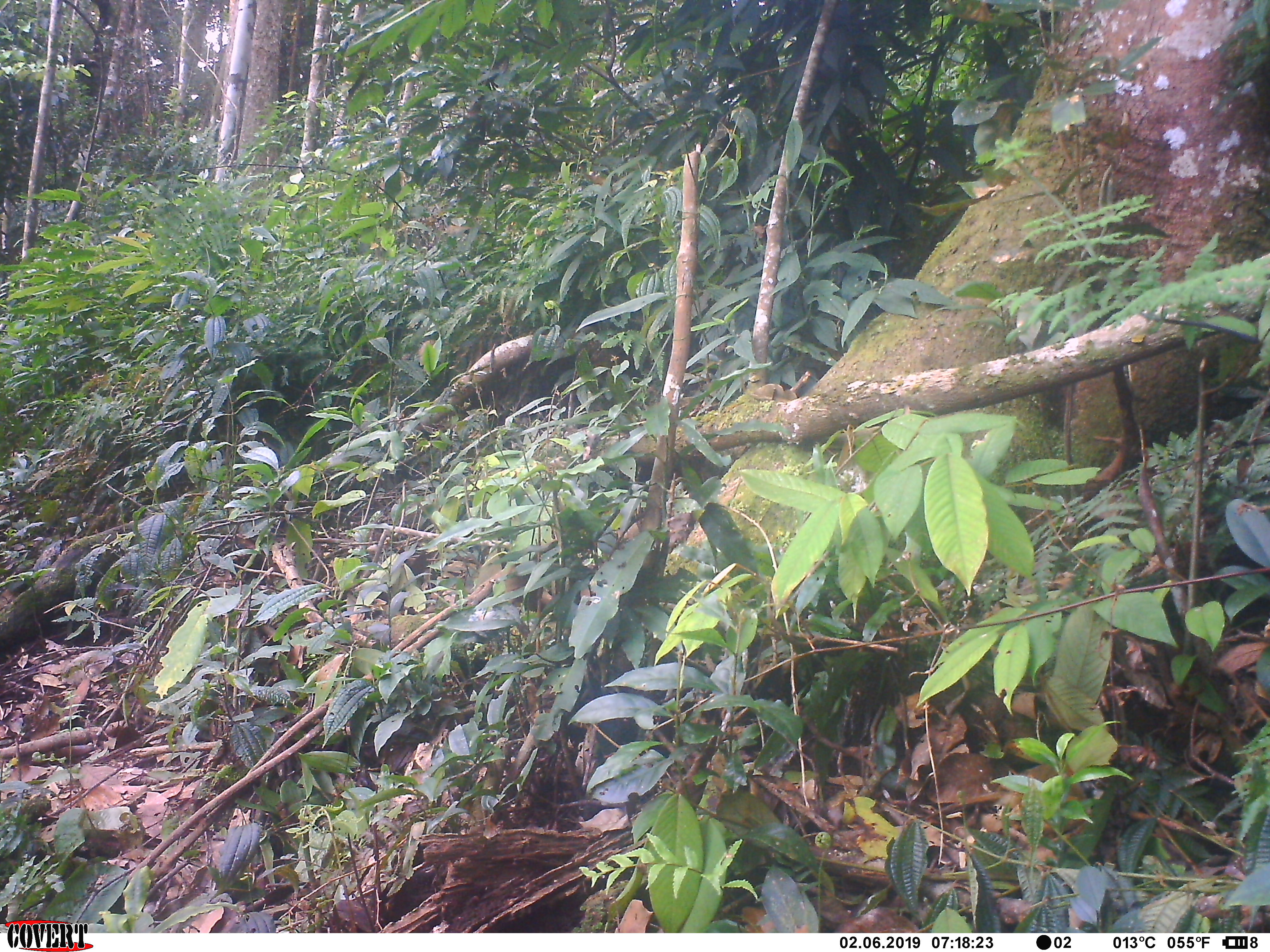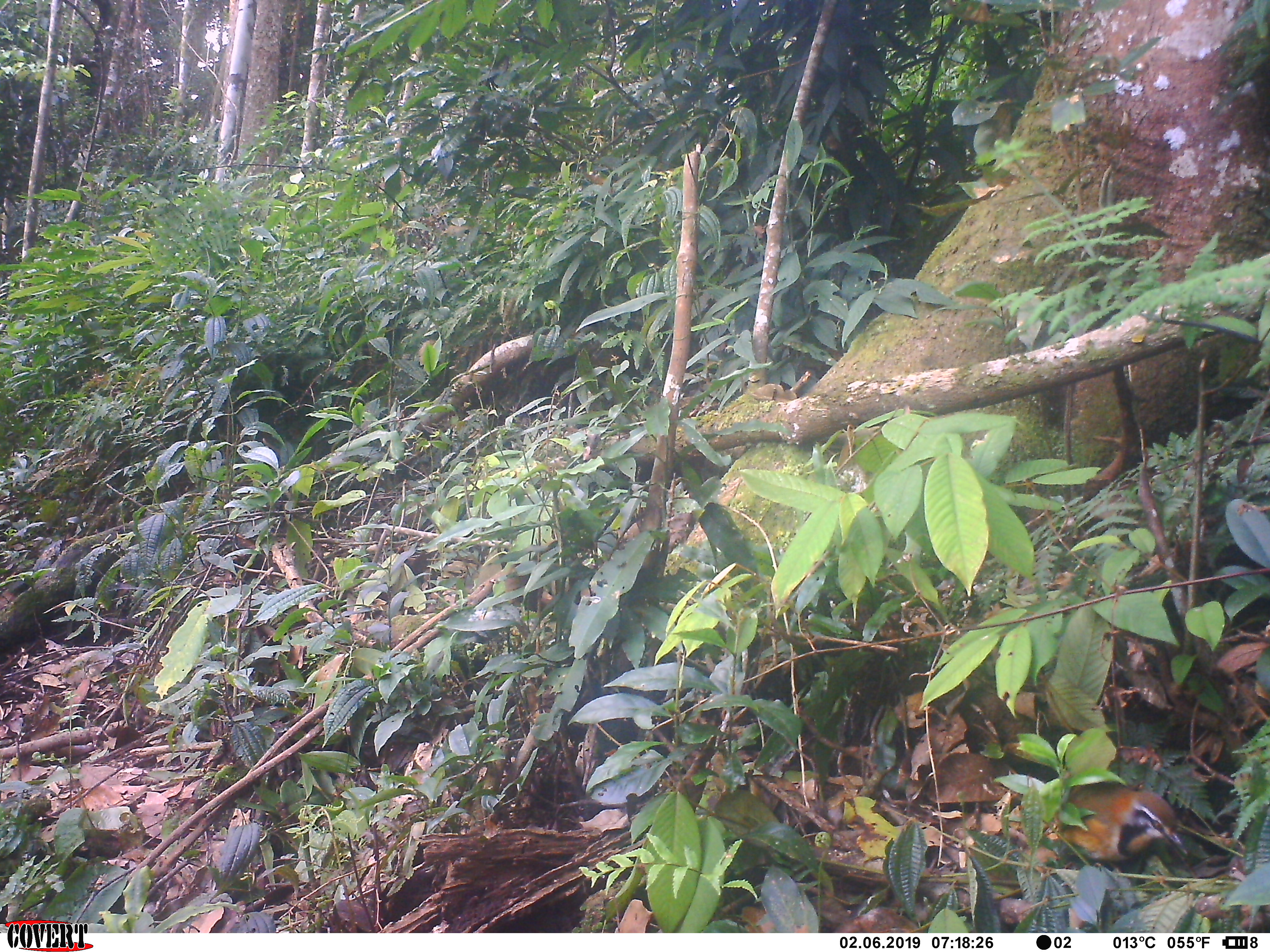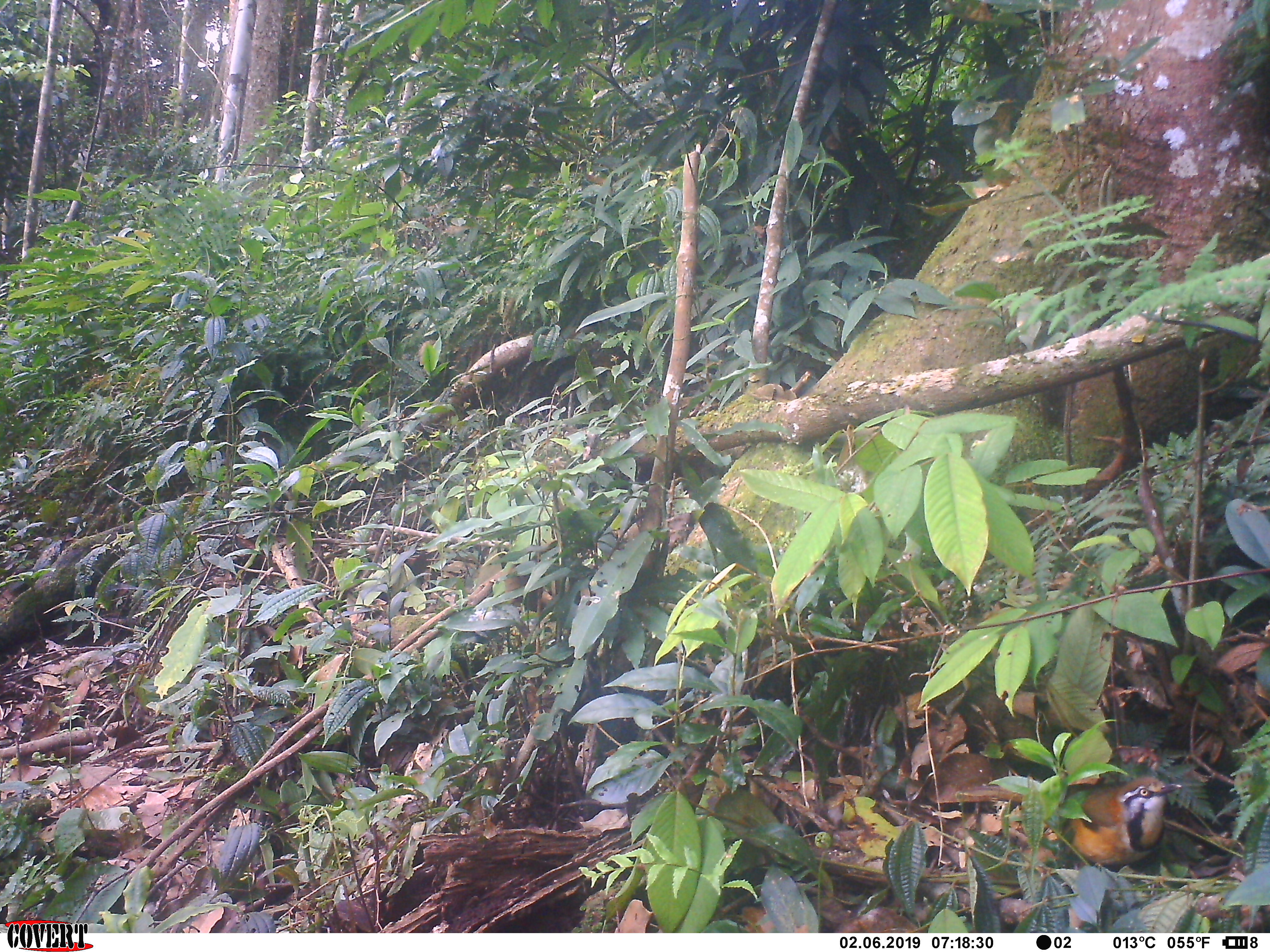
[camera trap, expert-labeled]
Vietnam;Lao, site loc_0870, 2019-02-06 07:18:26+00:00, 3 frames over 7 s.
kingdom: Animalia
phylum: Chordata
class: Aves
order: Passeriformes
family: Leiothrichidae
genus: Pterorhinus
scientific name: Pterorhinus pectoralis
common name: necklaced laughingthrush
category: necklaced laughingthrush sp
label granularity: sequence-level